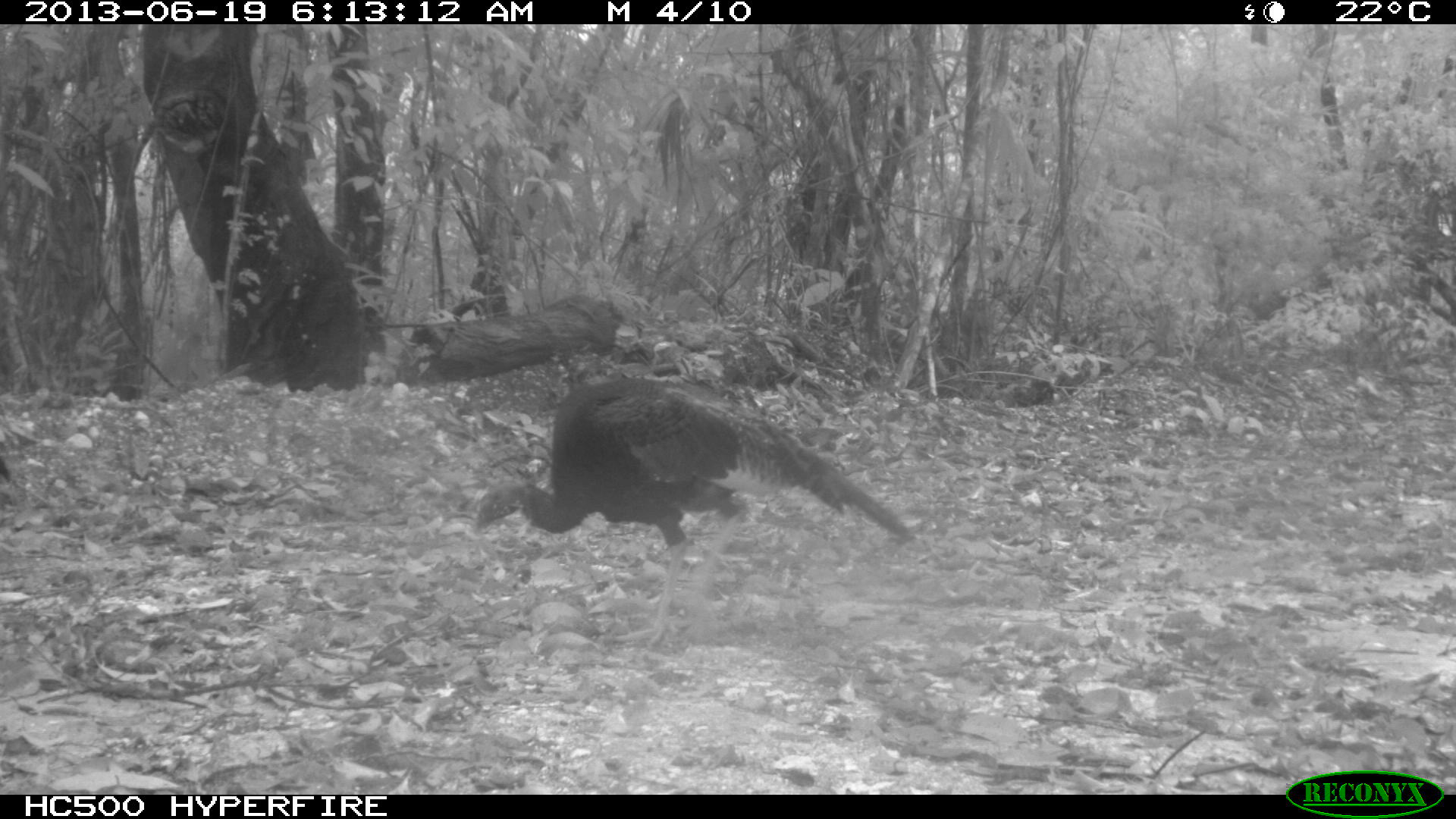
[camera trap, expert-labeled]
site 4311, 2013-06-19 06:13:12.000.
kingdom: Animalia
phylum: Chordata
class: Aves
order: Galliformes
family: Phasianidae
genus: Meleagris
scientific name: Meleagris ocellata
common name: ocellated turkey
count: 3